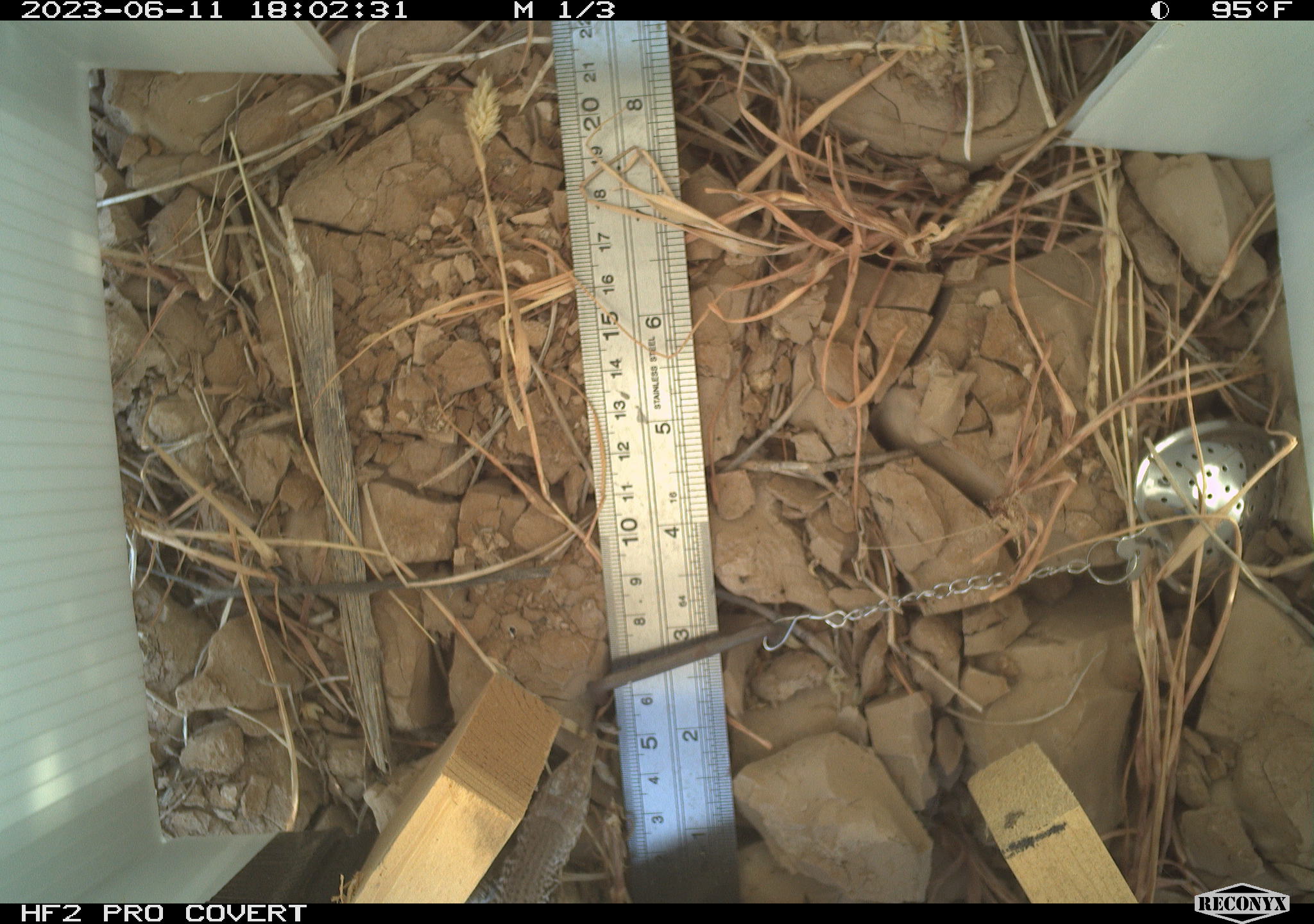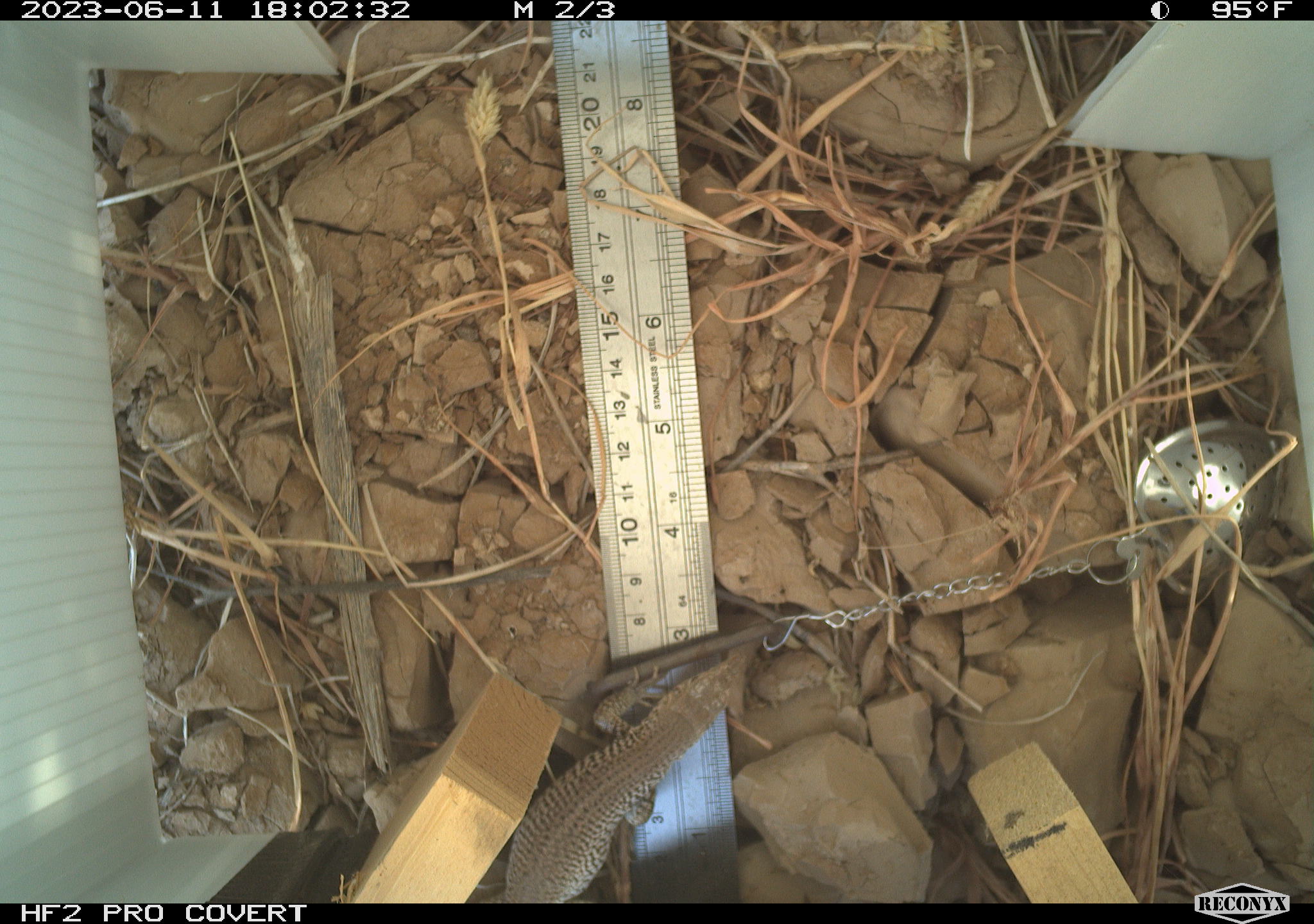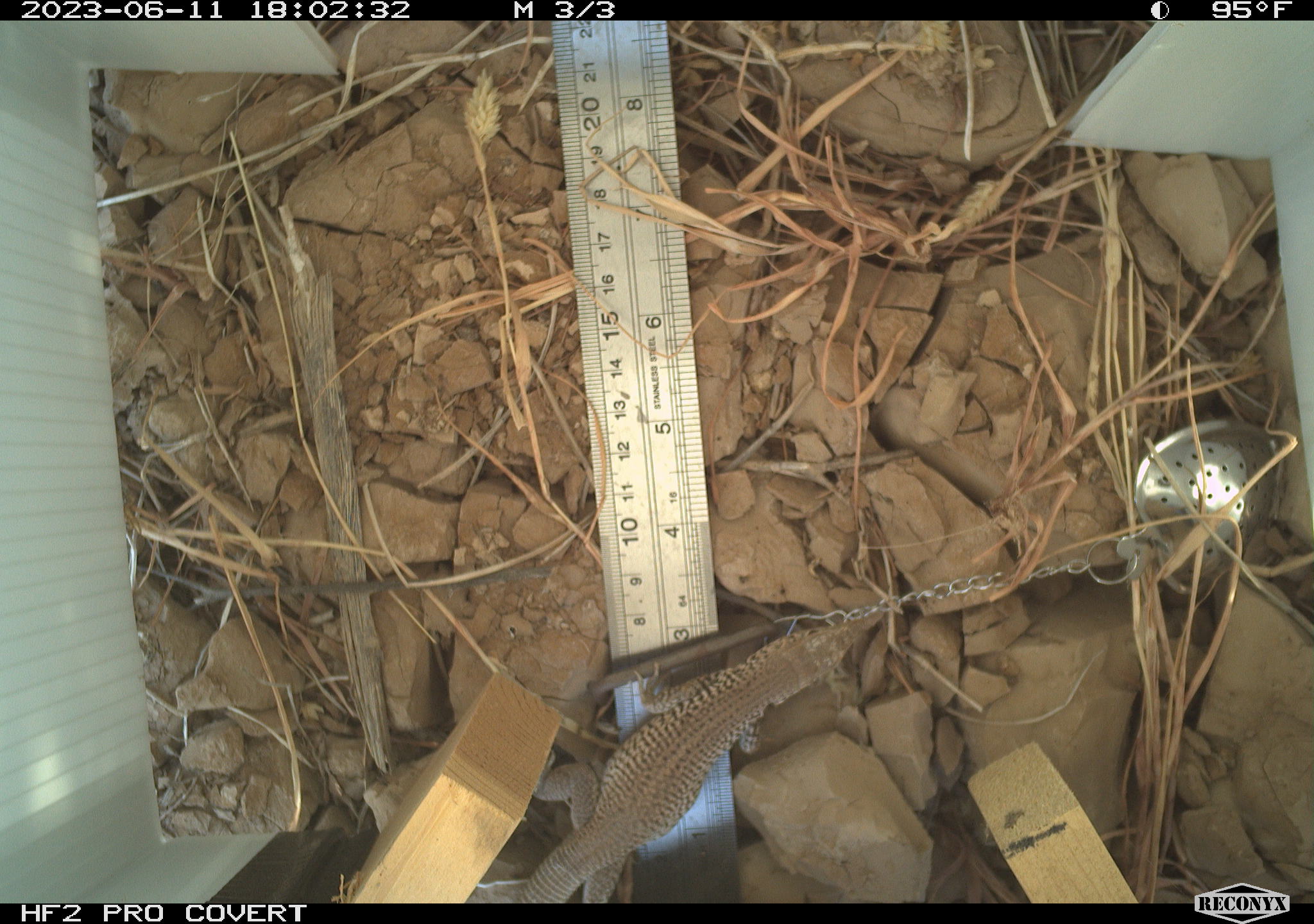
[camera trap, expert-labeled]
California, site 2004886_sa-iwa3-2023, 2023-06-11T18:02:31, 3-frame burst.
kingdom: Animalia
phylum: Chordata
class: Reptilia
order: Squamata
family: Teiidae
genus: Aspidoscelis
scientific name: Aspidoscelis tigris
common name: western whiptail